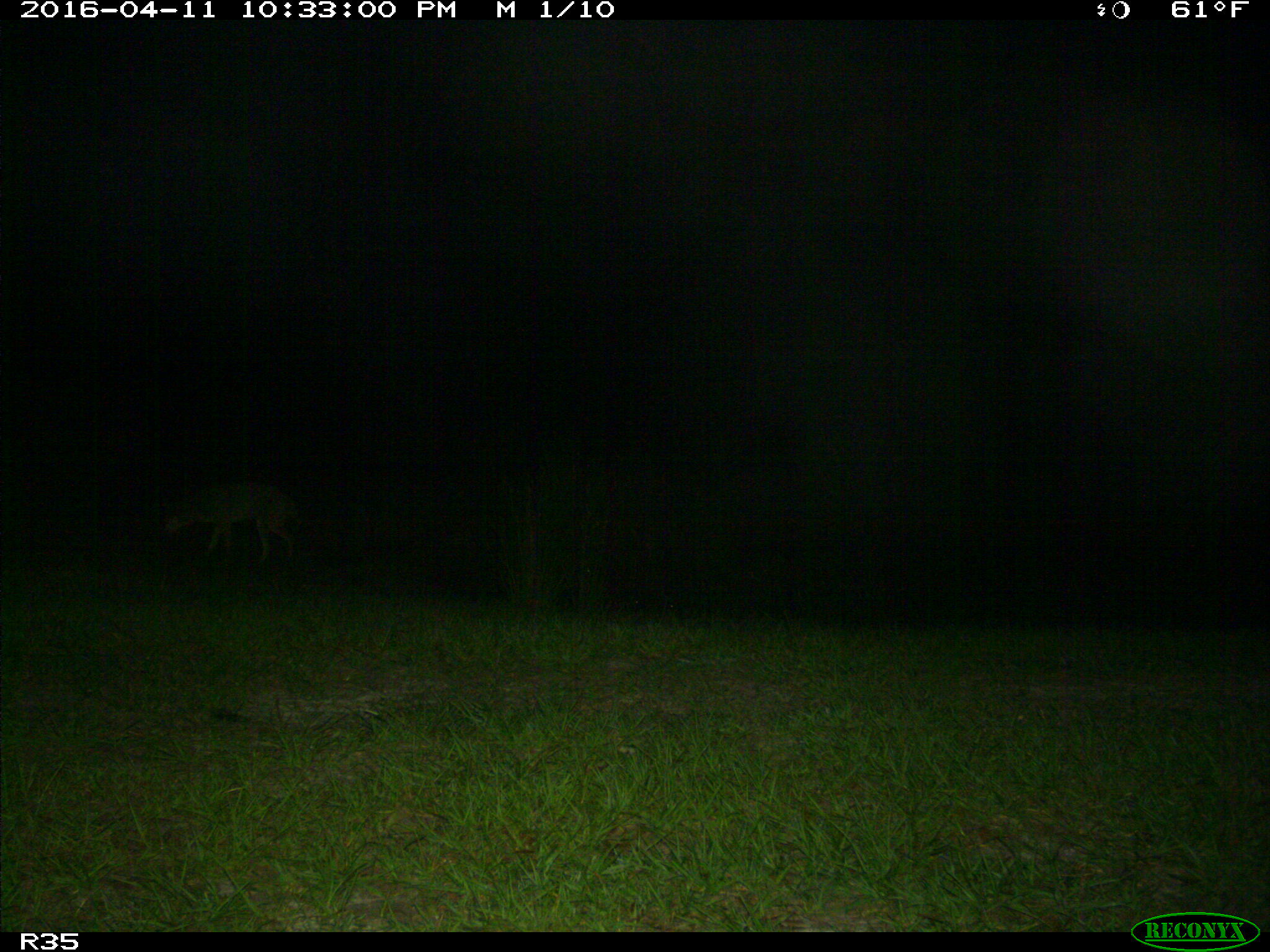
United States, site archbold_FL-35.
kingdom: Animalia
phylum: Chordata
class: Mammalia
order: Carnivora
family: Canidae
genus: Canis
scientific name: Canis latrans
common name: coyote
Canis latrans (coyote).